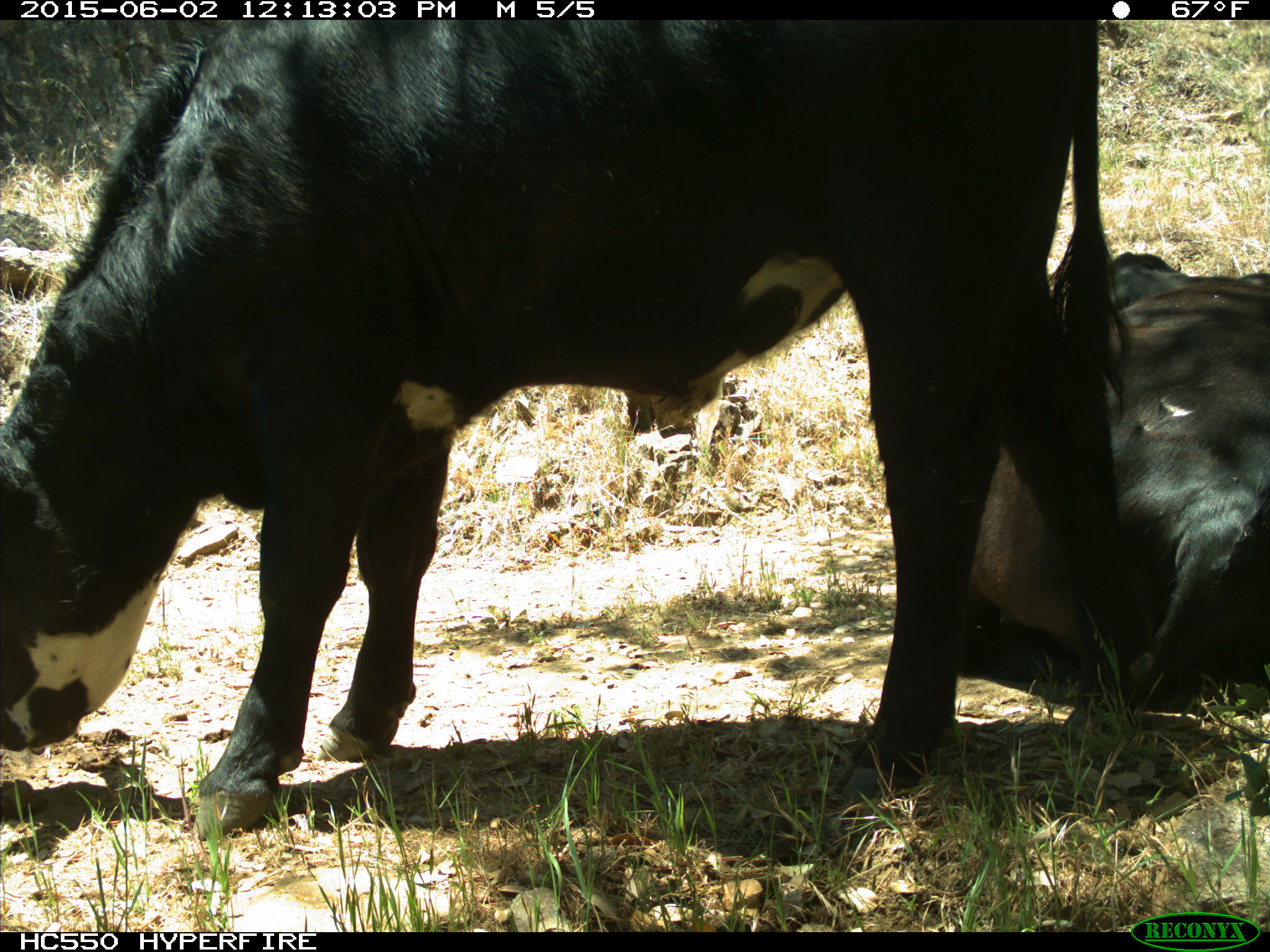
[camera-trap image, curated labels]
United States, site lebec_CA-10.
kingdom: Animalia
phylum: Chordata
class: Mammalia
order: Artiodactyla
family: Bovidae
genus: Bos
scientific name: Bos taurus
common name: domestic cow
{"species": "Bos taurus (domestic cow)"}